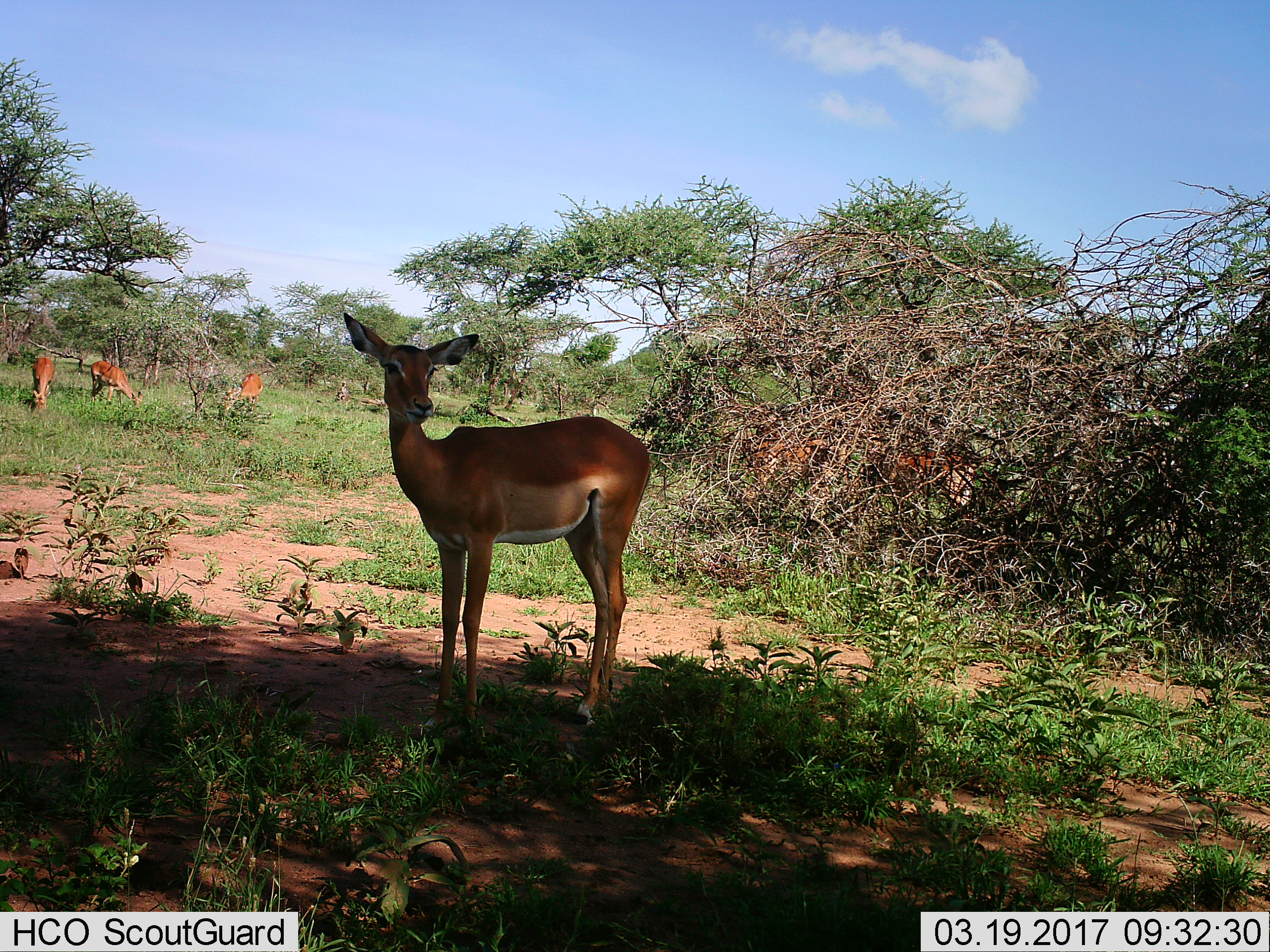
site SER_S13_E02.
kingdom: Animalia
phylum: Chordata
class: Mammalia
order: Artiodactyla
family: Bovidae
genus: Aepyceros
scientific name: Aepyceros melampus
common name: impala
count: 4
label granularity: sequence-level